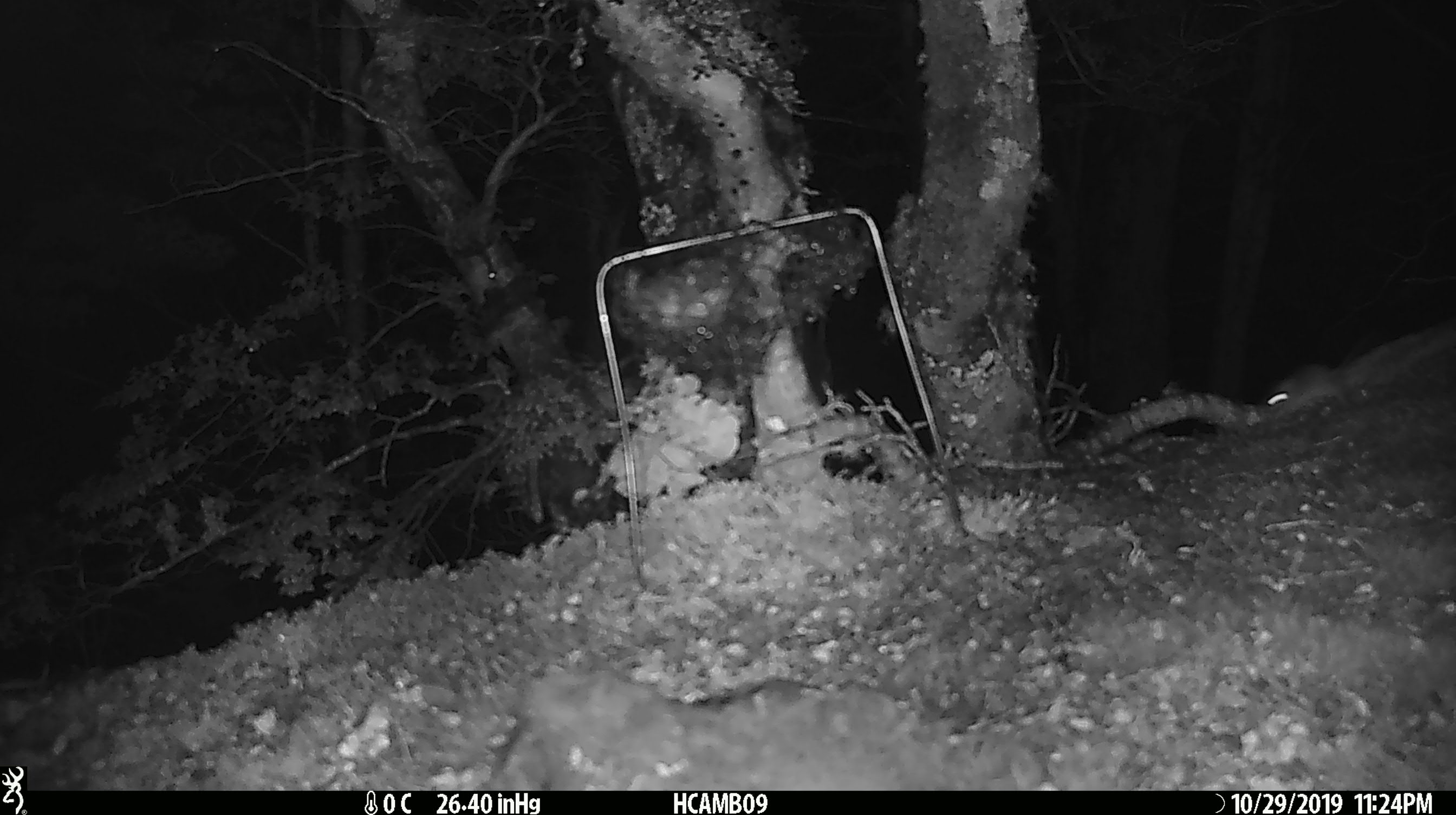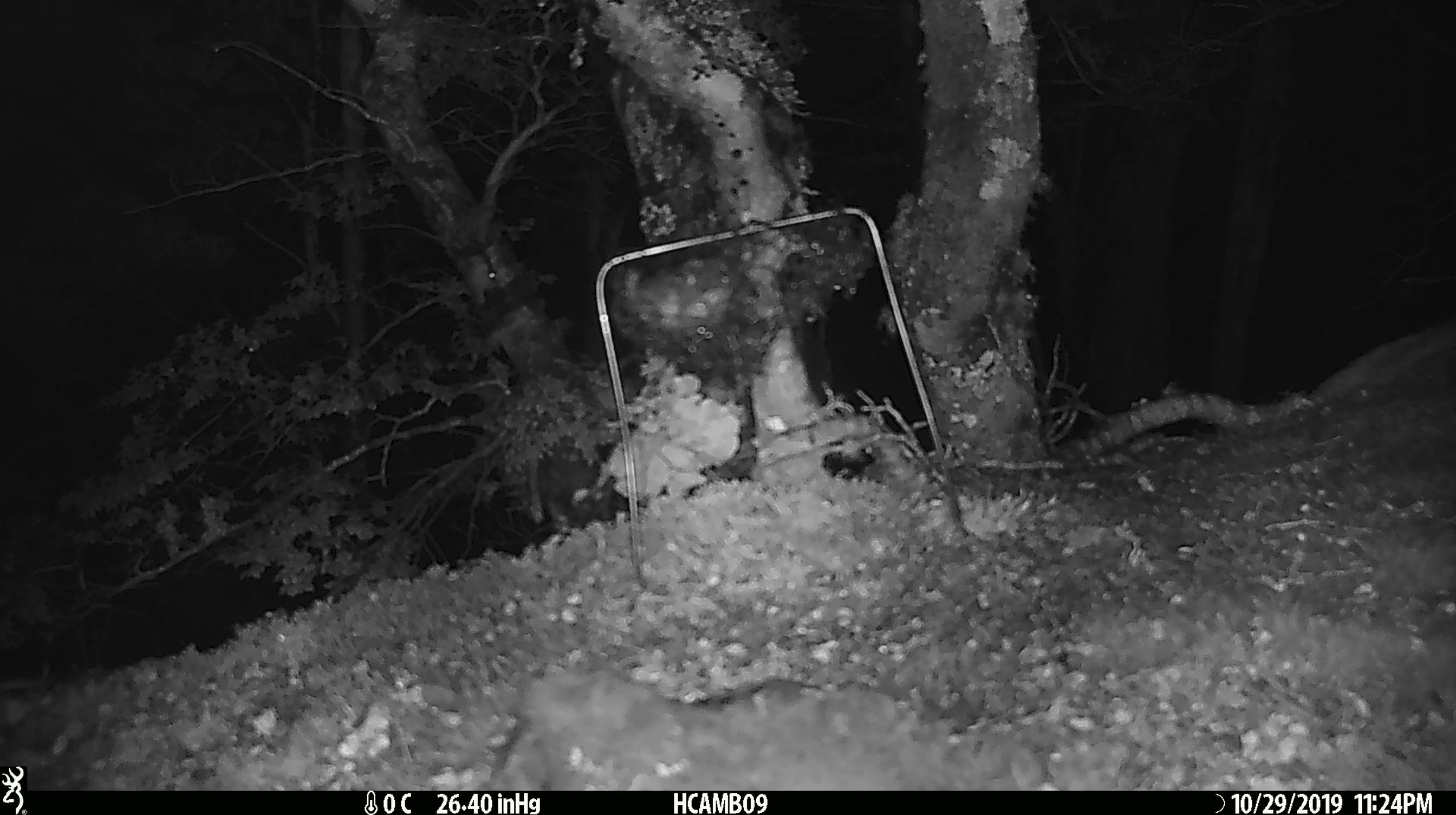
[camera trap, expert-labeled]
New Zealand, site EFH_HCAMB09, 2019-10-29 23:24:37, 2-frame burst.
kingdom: Animalia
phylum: Chordata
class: Mammalia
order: Rodentia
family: Muridae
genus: Mus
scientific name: Mus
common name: mouse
Mouse (Mus).